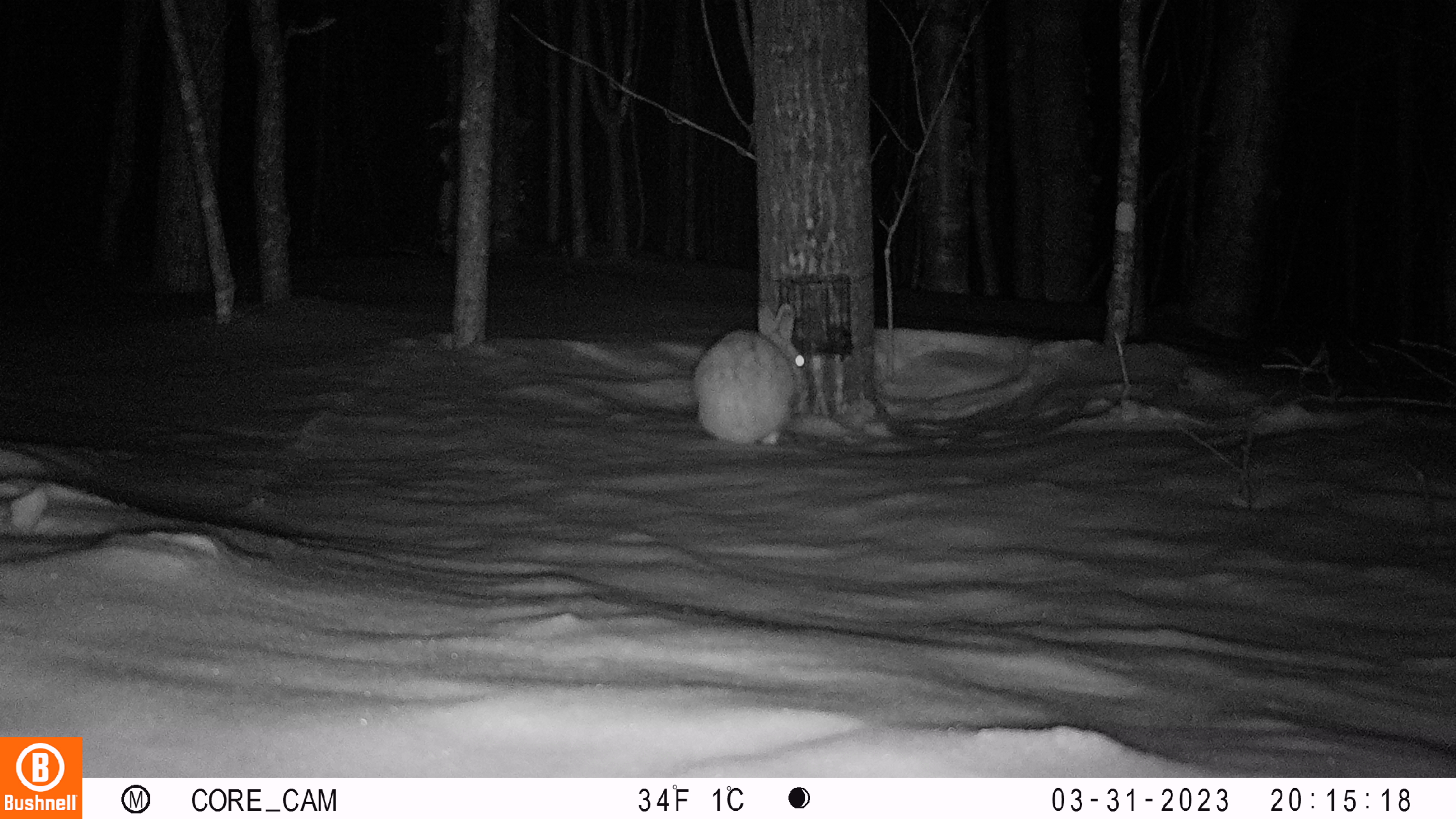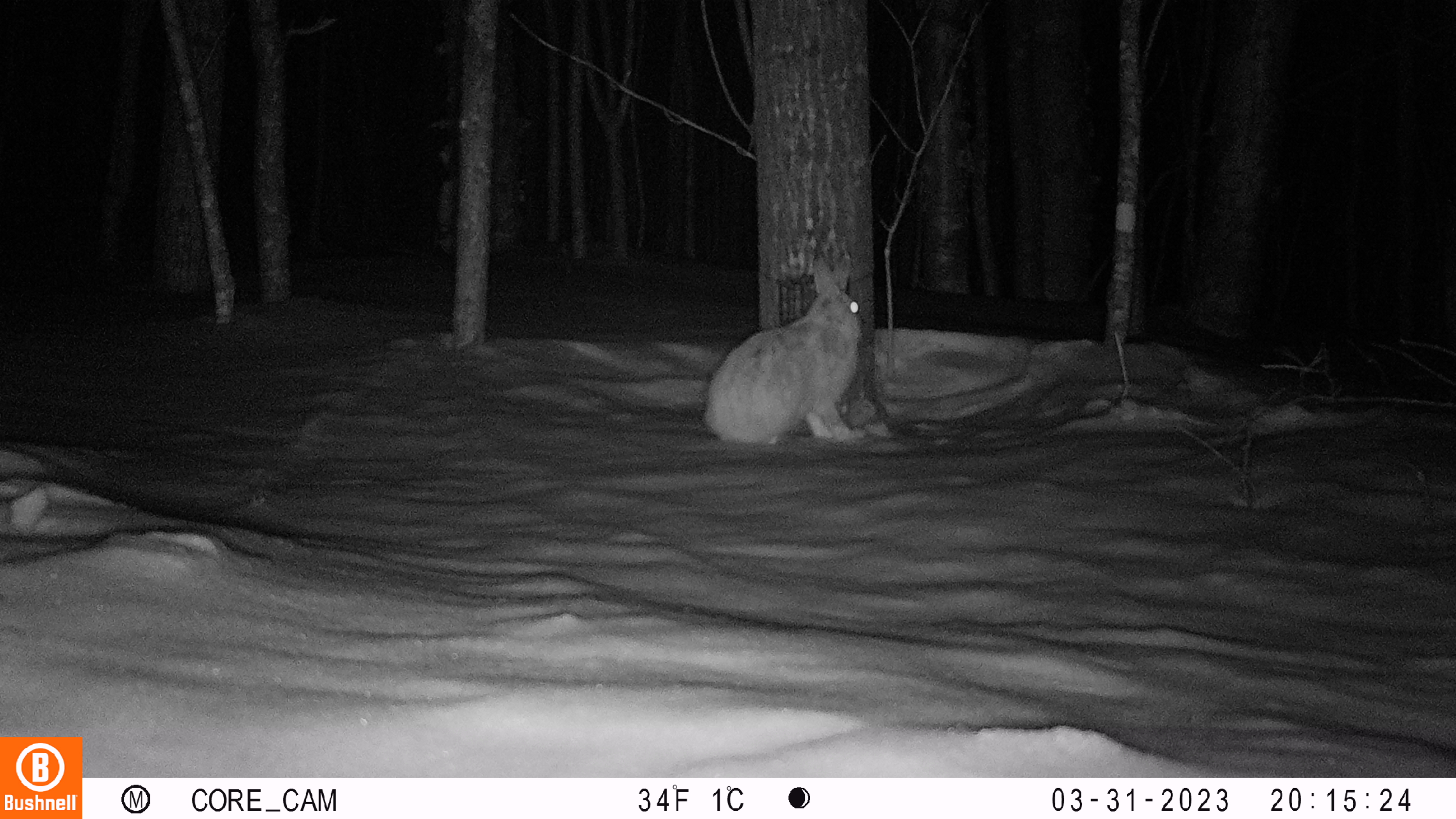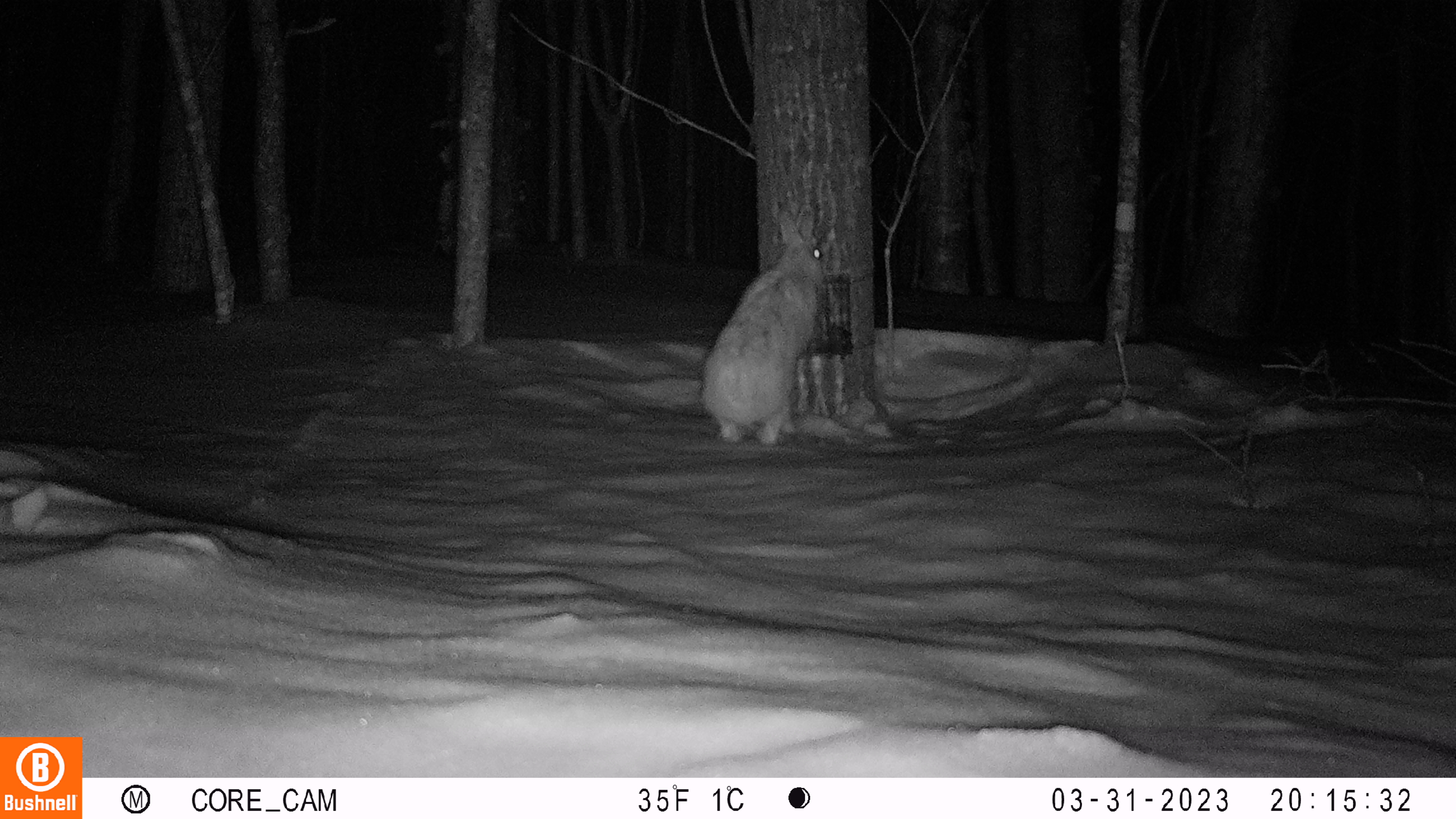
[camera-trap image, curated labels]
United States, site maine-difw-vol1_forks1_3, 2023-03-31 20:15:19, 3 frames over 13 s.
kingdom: Animalia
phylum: Chordata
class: Mammalia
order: Lagomorpha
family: Leporidae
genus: Lepus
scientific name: Lepus americanus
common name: snowshoe hare